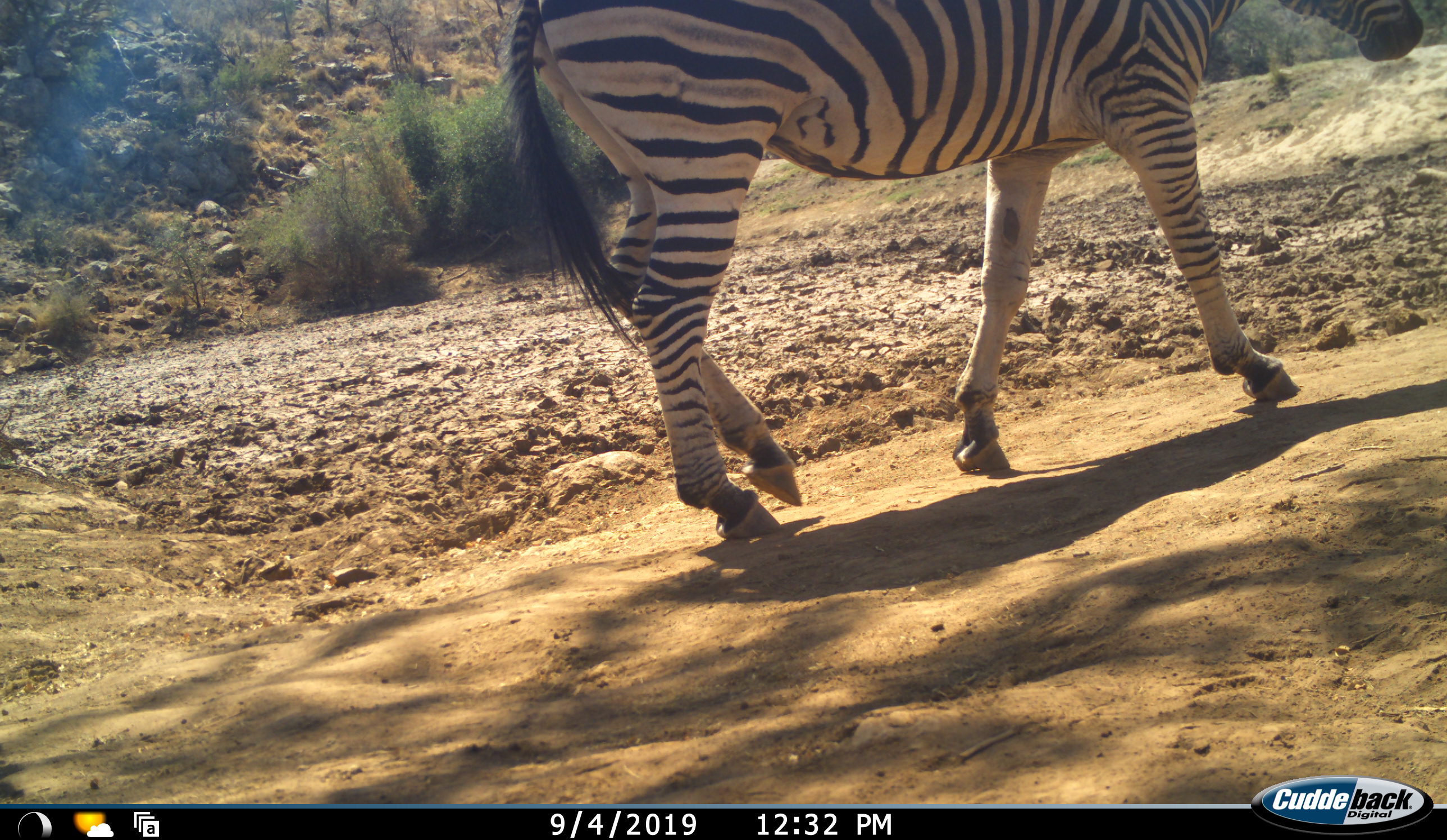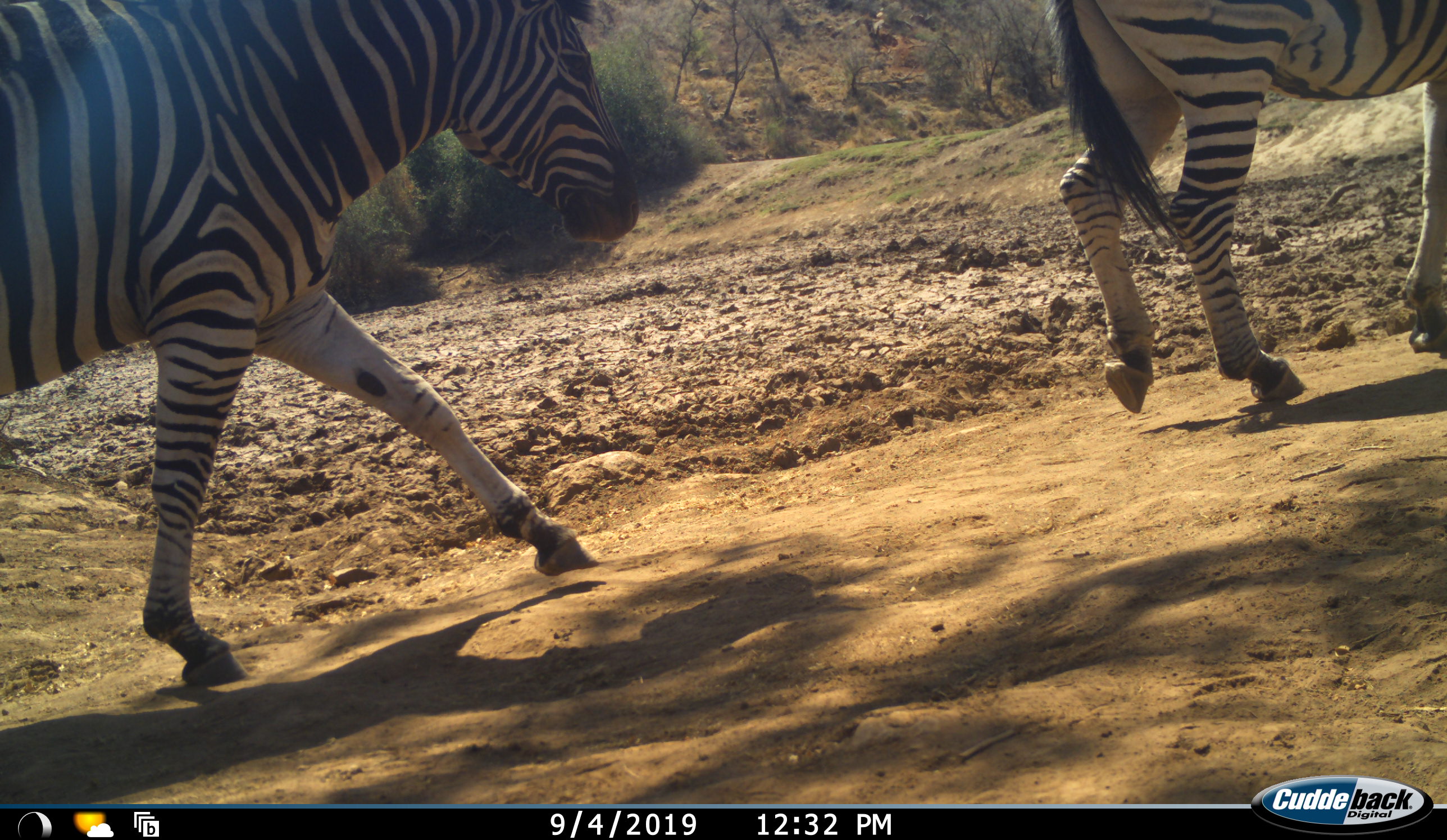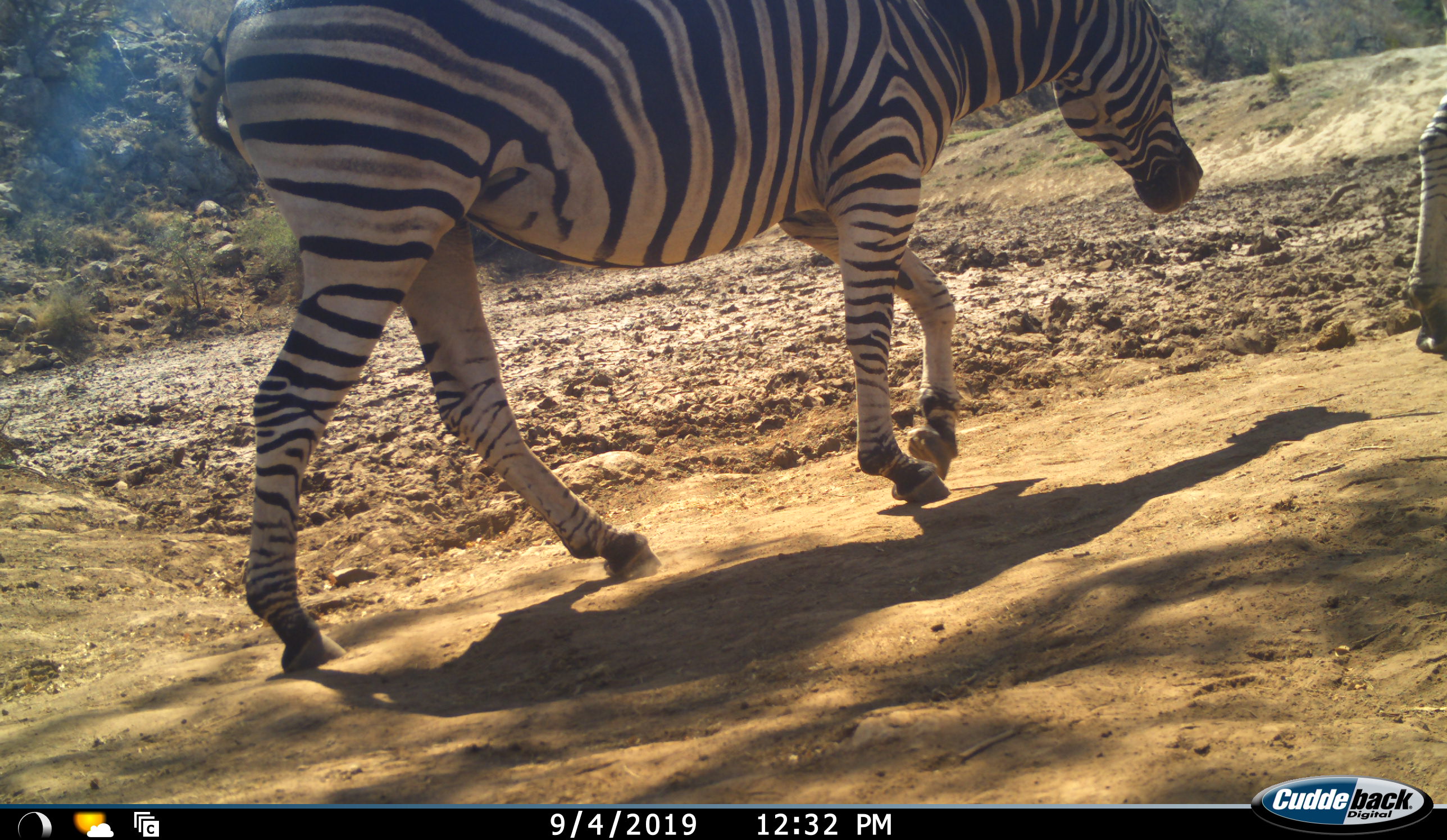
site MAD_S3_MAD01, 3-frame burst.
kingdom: Animalia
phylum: Chordata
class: Mammalia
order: Perissodactyla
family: Equidae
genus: Equus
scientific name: Equus quagga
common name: plains zebra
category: zebraplains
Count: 2.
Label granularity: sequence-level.